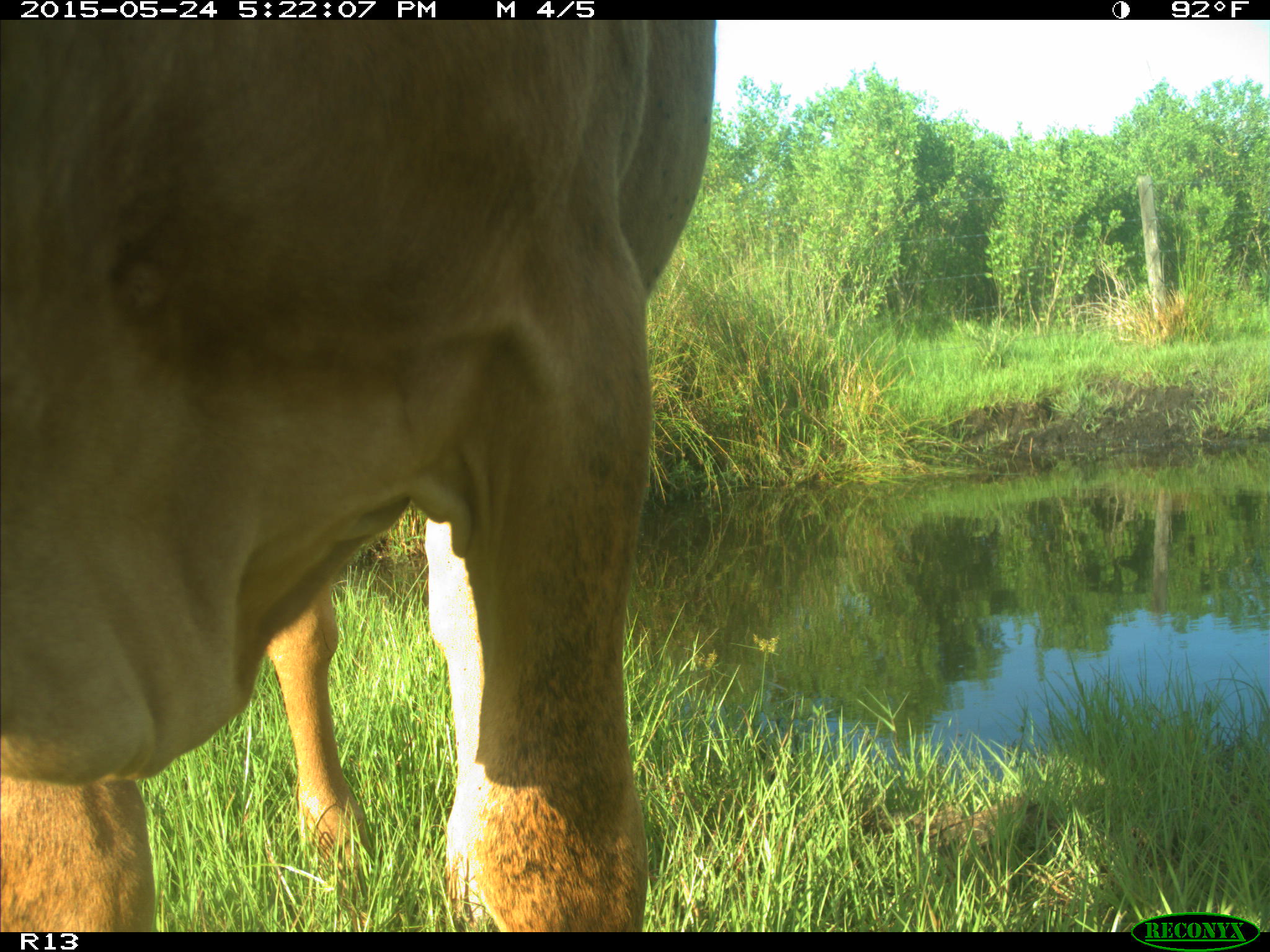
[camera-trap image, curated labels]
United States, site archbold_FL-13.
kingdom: Animalia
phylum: Chordata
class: Mammalia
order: Artiodactyla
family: Bovidae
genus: Bos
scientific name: Bos taurus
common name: domestic cow